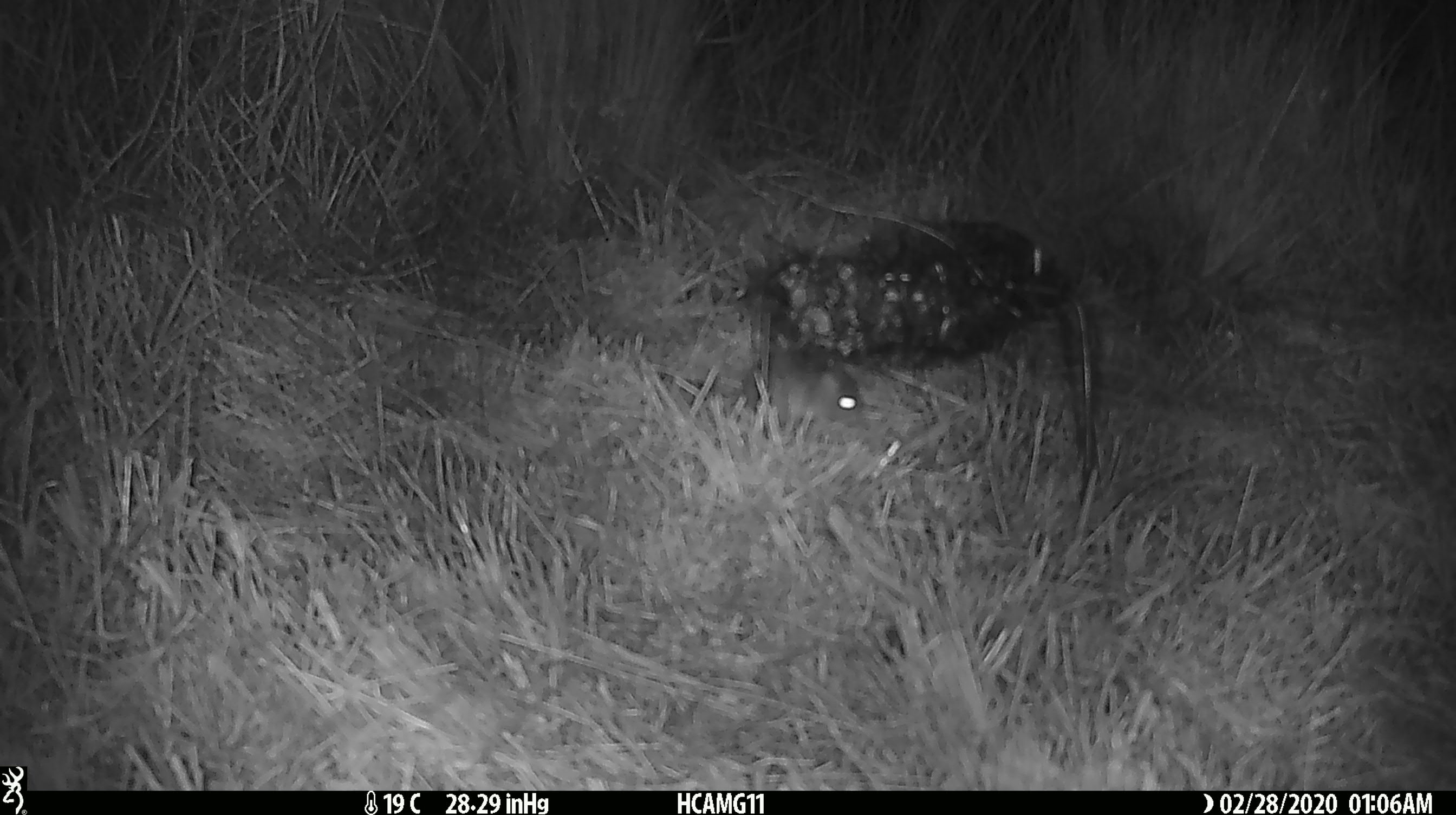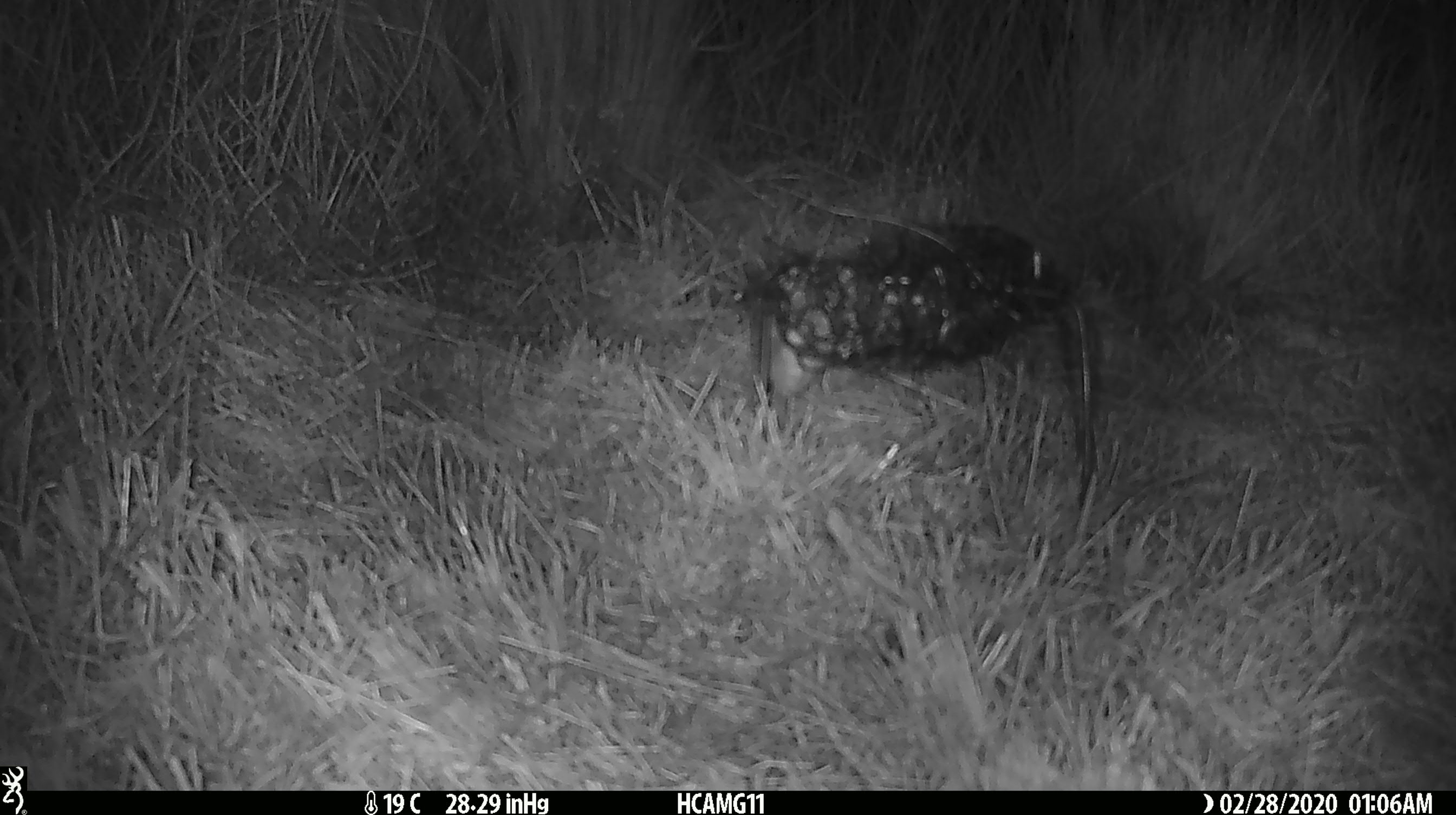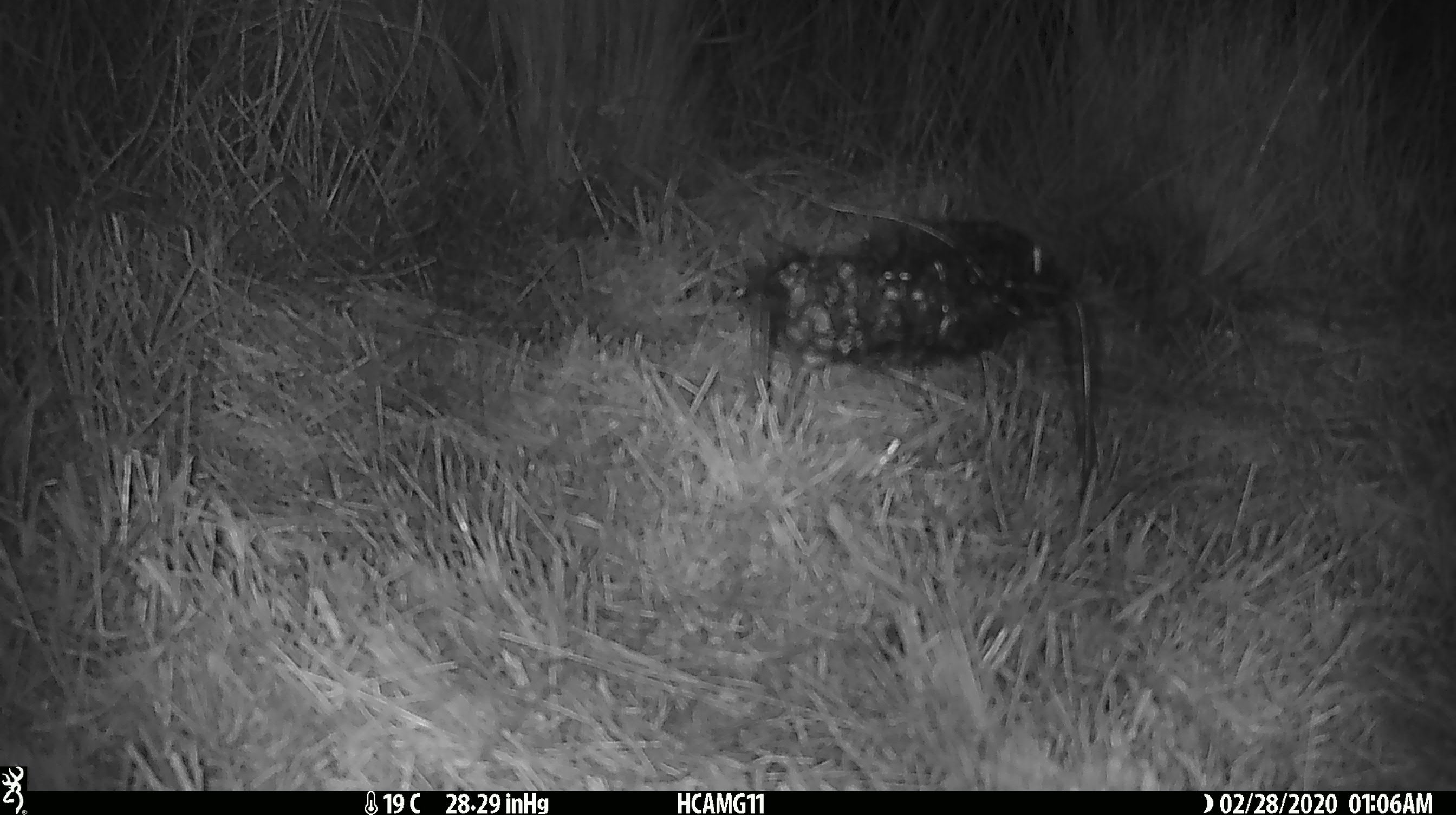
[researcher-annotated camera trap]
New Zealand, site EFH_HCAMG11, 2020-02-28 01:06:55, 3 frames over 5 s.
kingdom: Animalia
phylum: Chordata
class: Mammalia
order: Rodentia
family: Muridae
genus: Mus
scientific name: Mus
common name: mouse